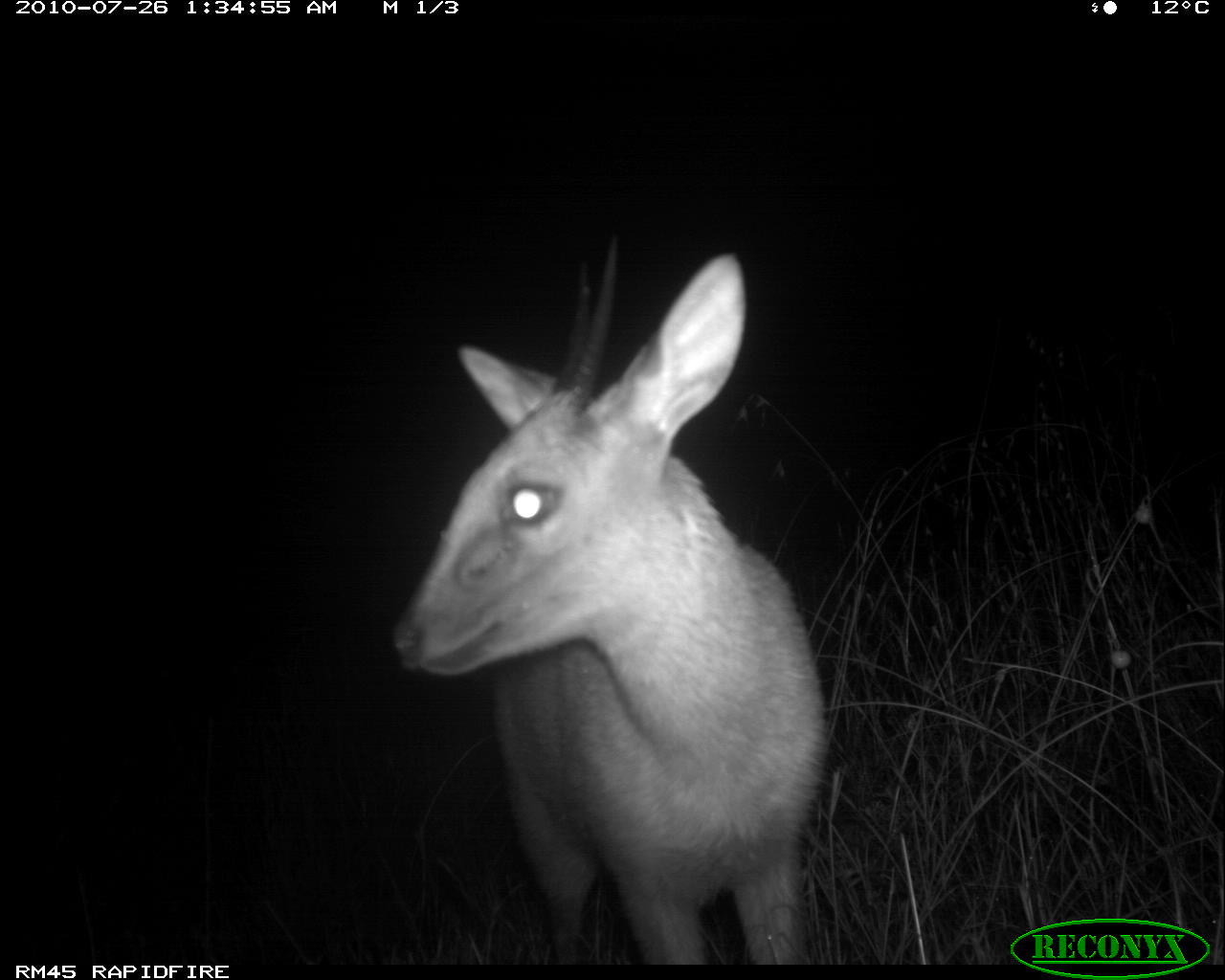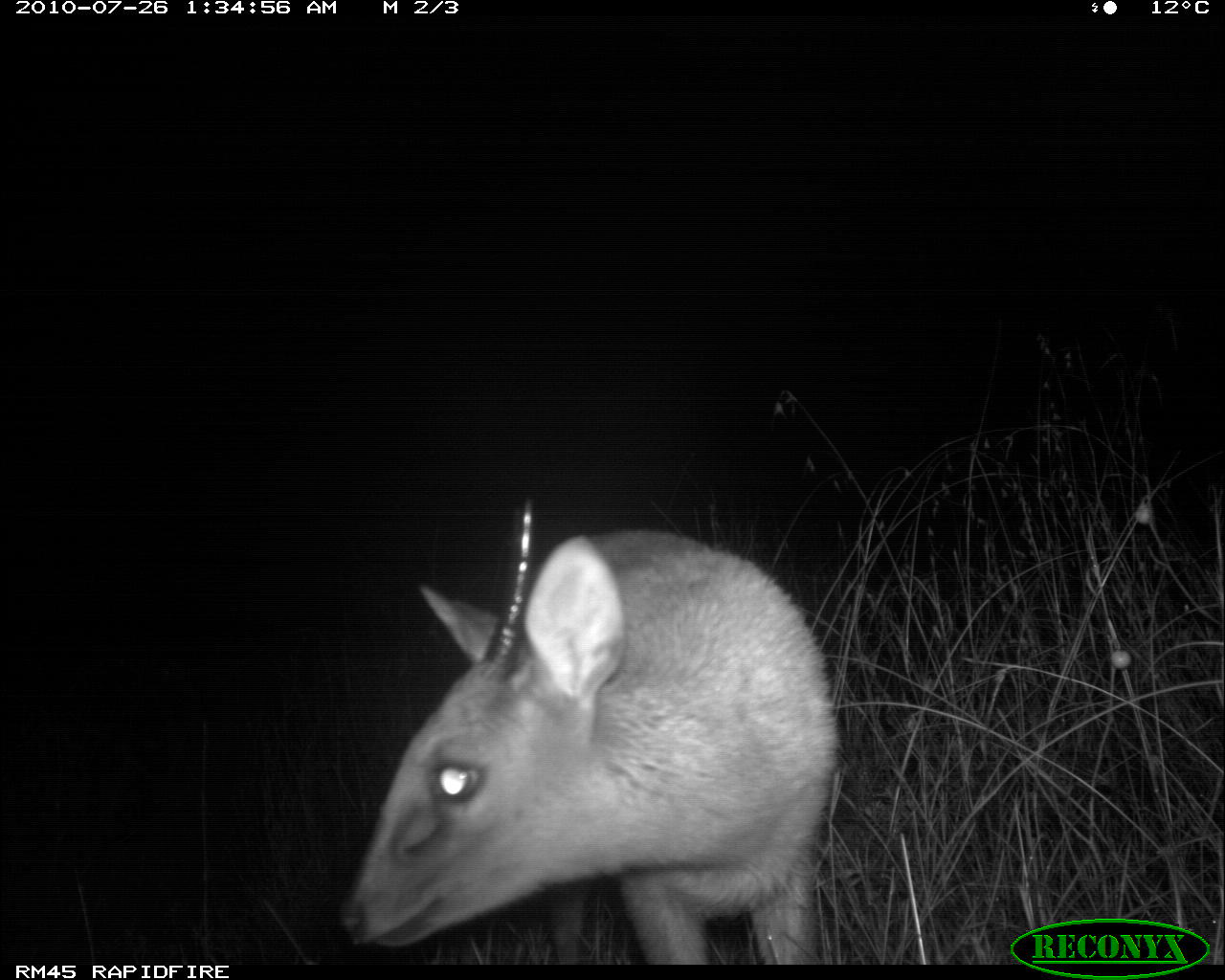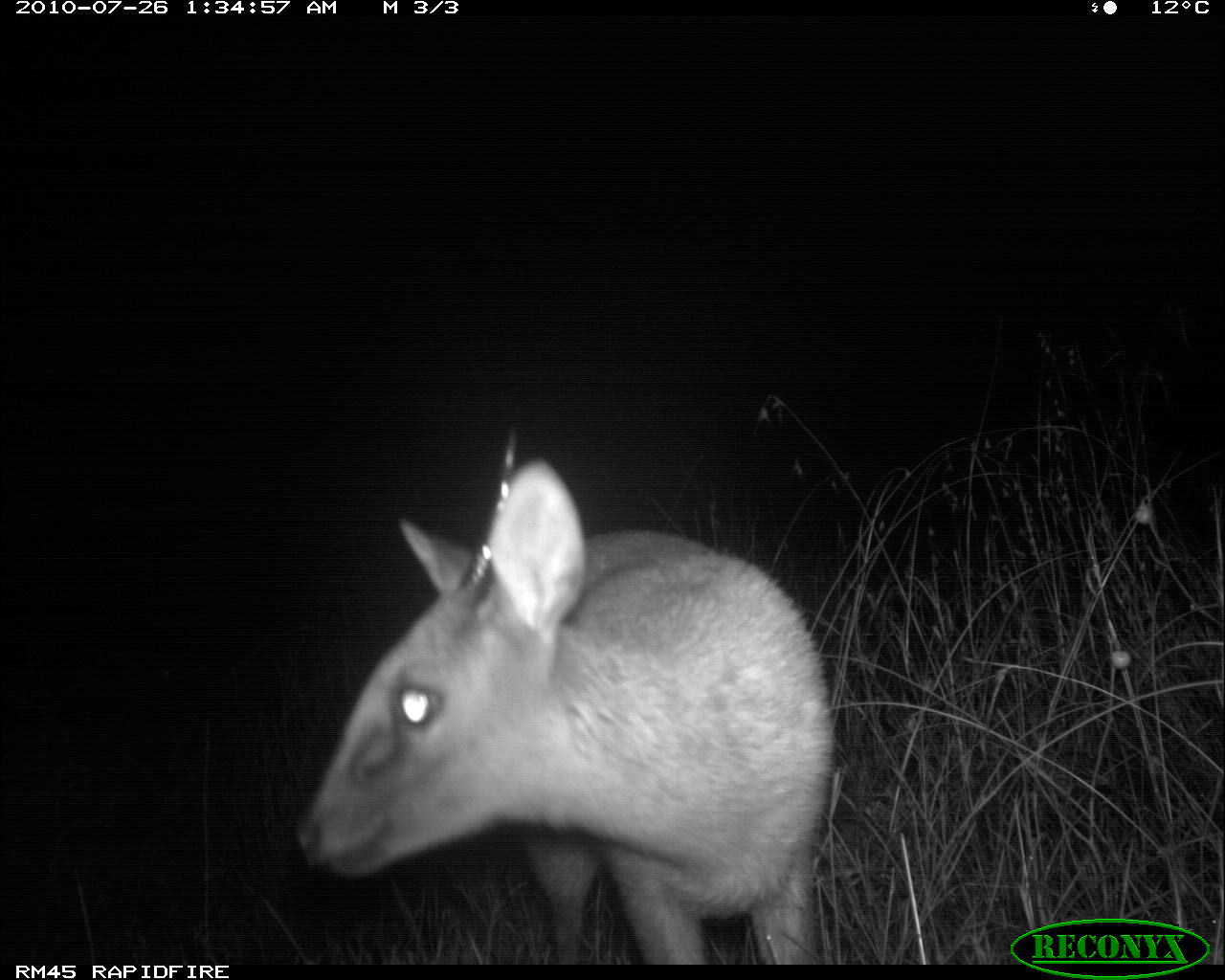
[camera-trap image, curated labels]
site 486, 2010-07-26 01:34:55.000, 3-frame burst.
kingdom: Animalia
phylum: Chordata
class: Mammalia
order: Artiodactyla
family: Bovidae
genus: Sylvicapra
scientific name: Sylvicapra grimmia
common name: bush duiker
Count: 1.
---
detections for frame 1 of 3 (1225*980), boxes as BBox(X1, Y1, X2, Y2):
sylvicapra grimmia: BBox(386, 232, 830, 960)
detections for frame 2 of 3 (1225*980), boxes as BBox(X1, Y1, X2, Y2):
sylvicapra grimmia: BBox(331, 489, 842, 960)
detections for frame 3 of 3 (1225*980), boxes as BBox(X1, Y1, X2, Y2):
sylvicapra grimmia: BBox(287, 419, 839, 965)